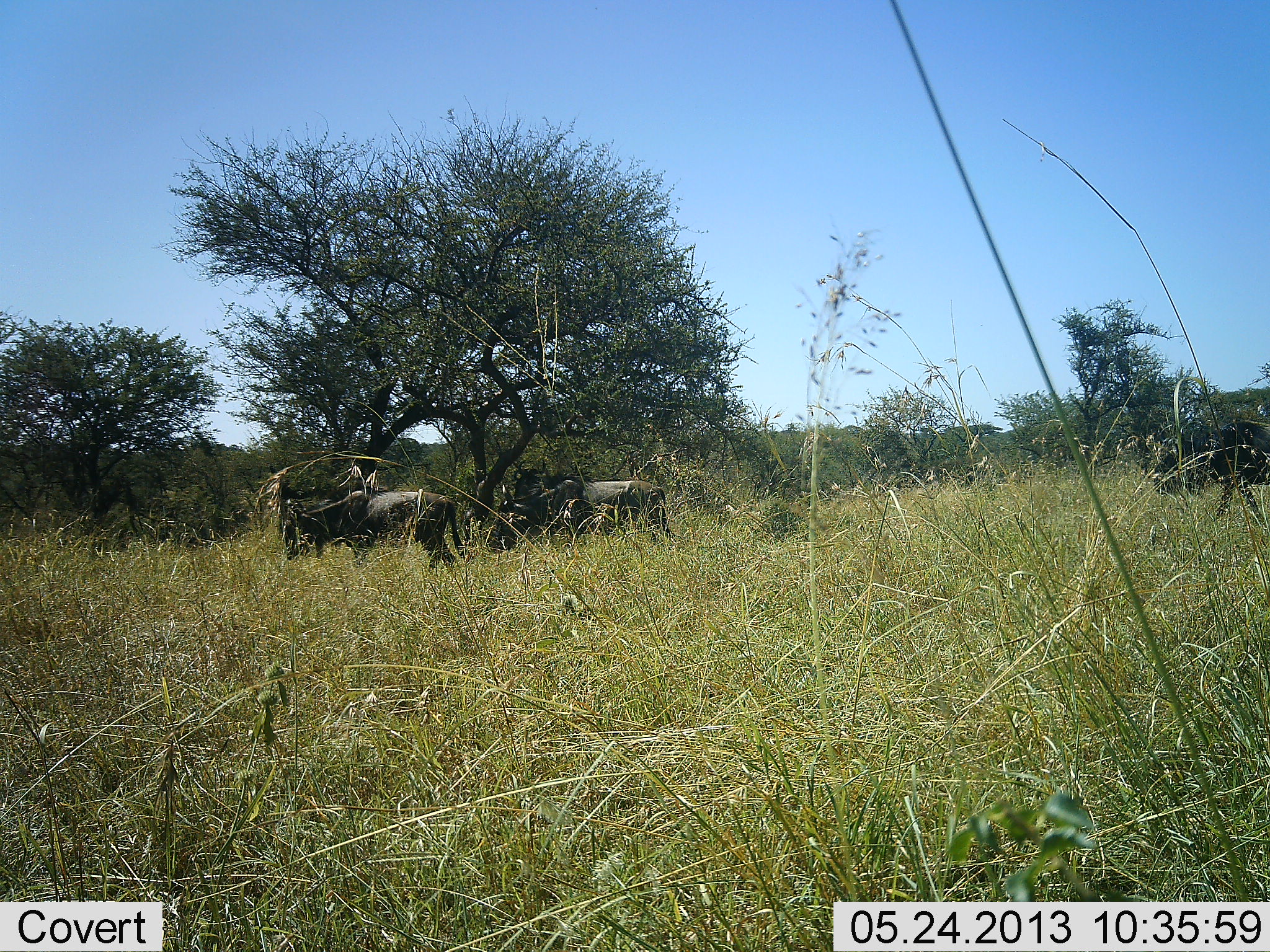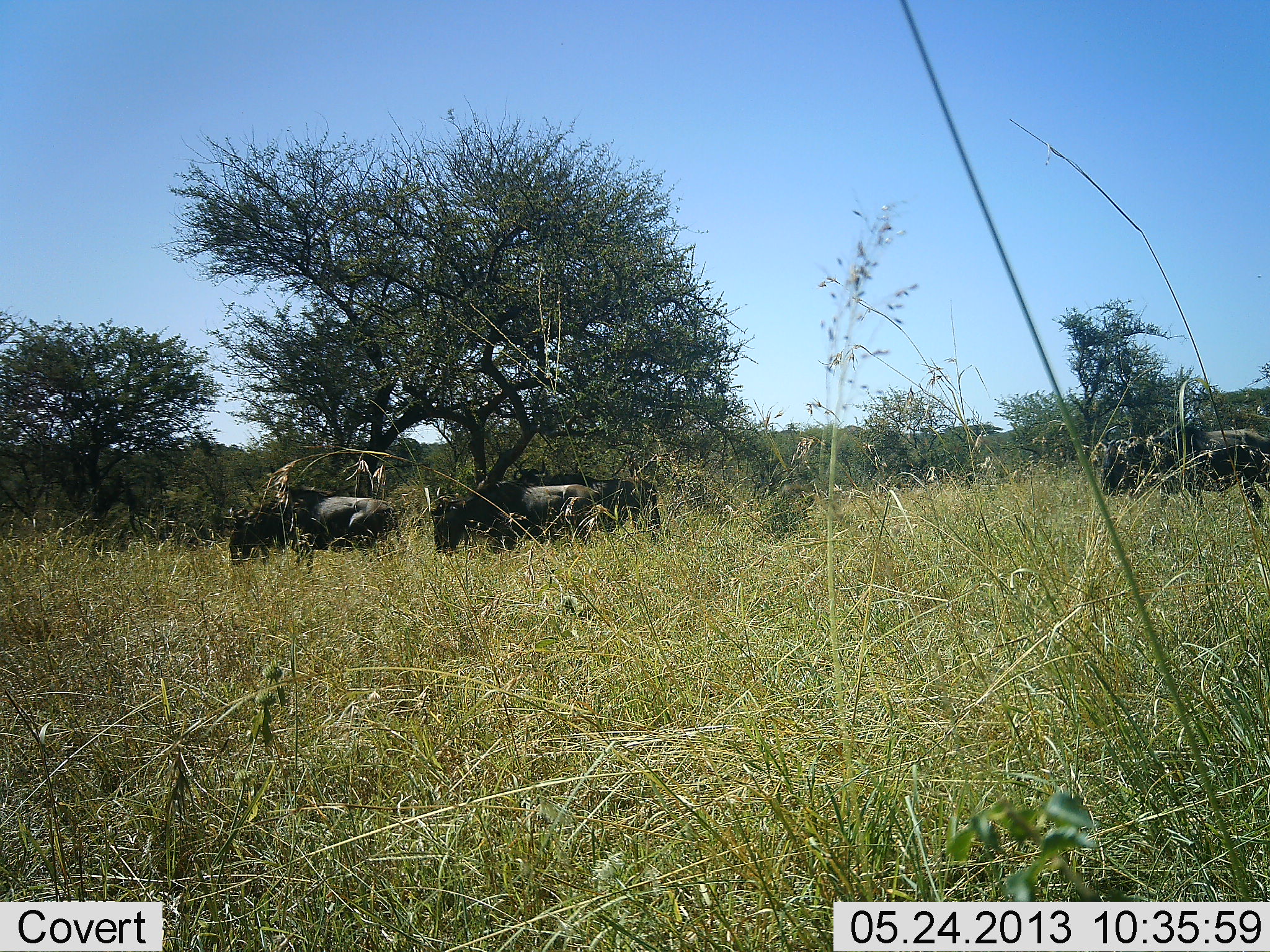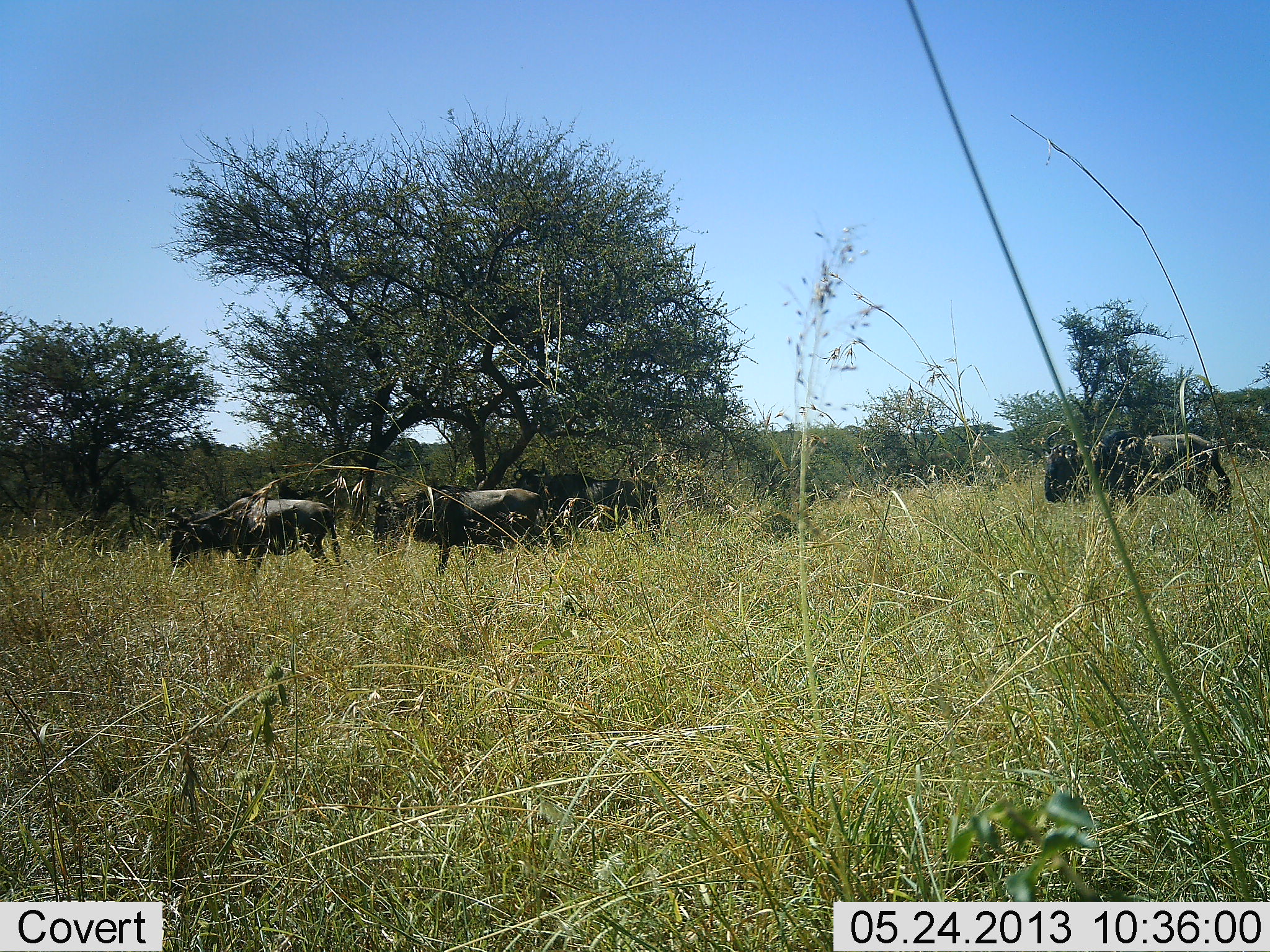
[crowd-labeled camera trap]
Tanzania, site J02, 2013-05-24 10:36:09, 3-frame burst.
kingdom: Animalia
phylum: Chordata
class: Mammalia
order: Artiodactyla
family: Bovidae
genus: Connochaetes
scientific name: Connochaetes taurinus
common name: blue wildebeest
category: wildebeest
Wildebeest (blue wildebeest) (Connochaetes taurinus), count 4. Behavior (volunteer vote fractions): standing 48%, resting 3%, moving 79%, interacting 0%. Young present (vote fraction): 0%. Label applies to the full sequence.